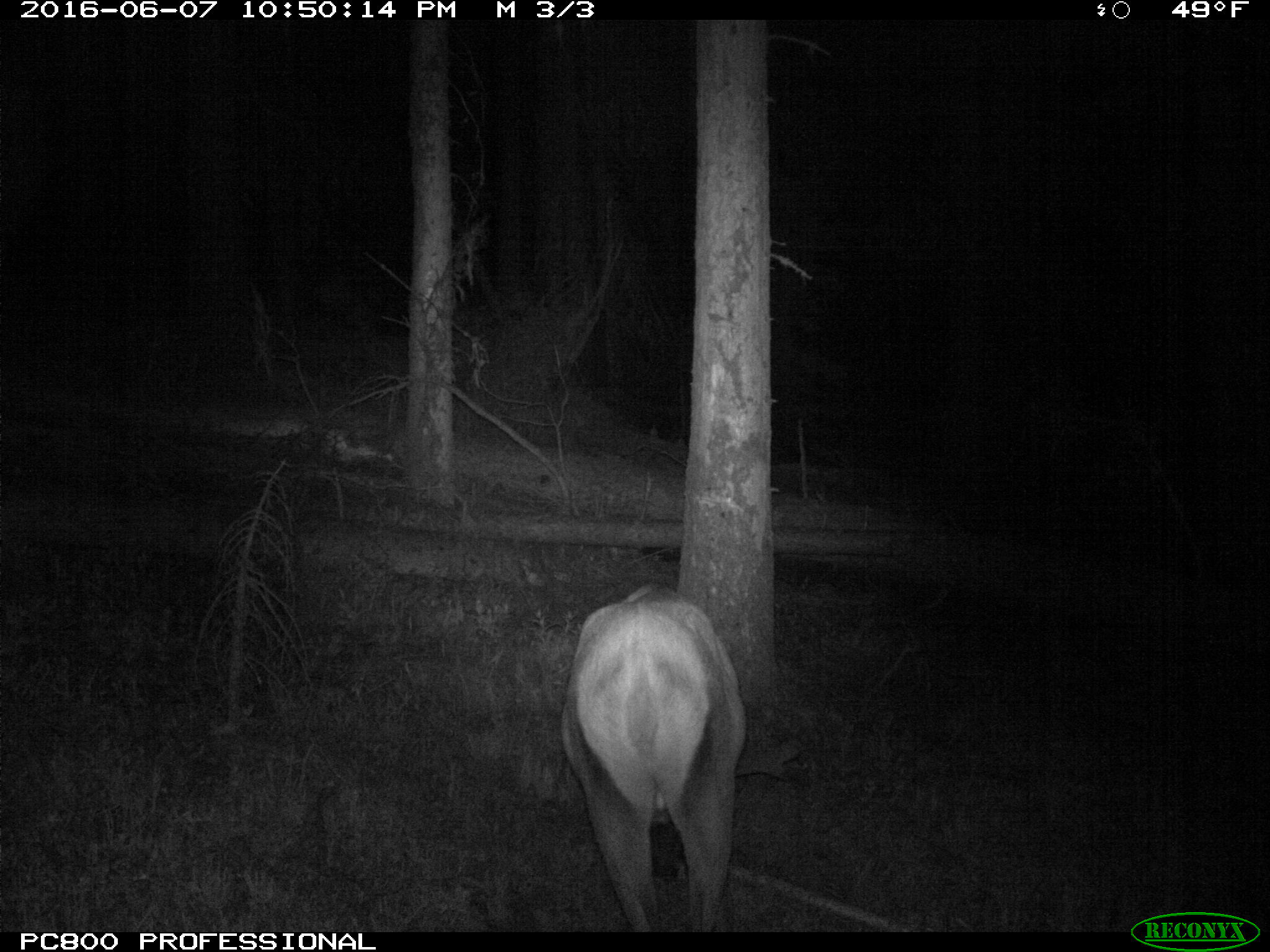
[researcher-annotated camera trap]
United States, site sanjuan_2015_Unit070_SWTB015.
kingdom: Animalia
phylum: Chordata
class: Mammalia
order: Artiodactyla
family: Cervidae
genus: Cervus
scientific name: Cervus elaphus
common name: red deer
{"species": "Cervus elaphus (red deer)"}